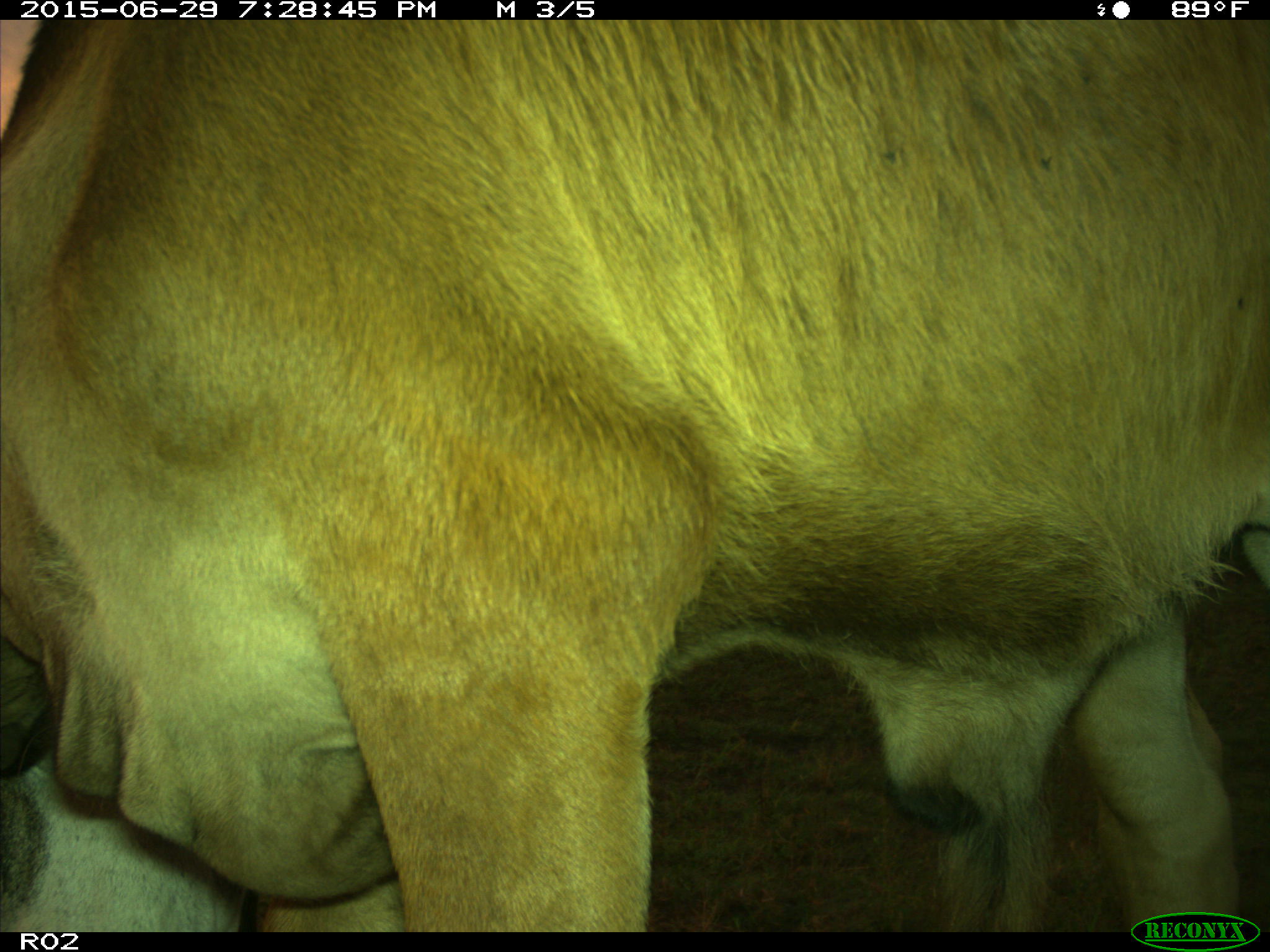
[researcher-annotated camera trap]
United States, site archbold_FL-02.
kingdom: Animalia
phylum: Chordata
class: Mammalia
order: Artiodactyla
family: Bovidae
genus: Bos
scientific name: Bos taurus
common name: domestic cow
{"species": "Bos taurus (domestic cow)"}